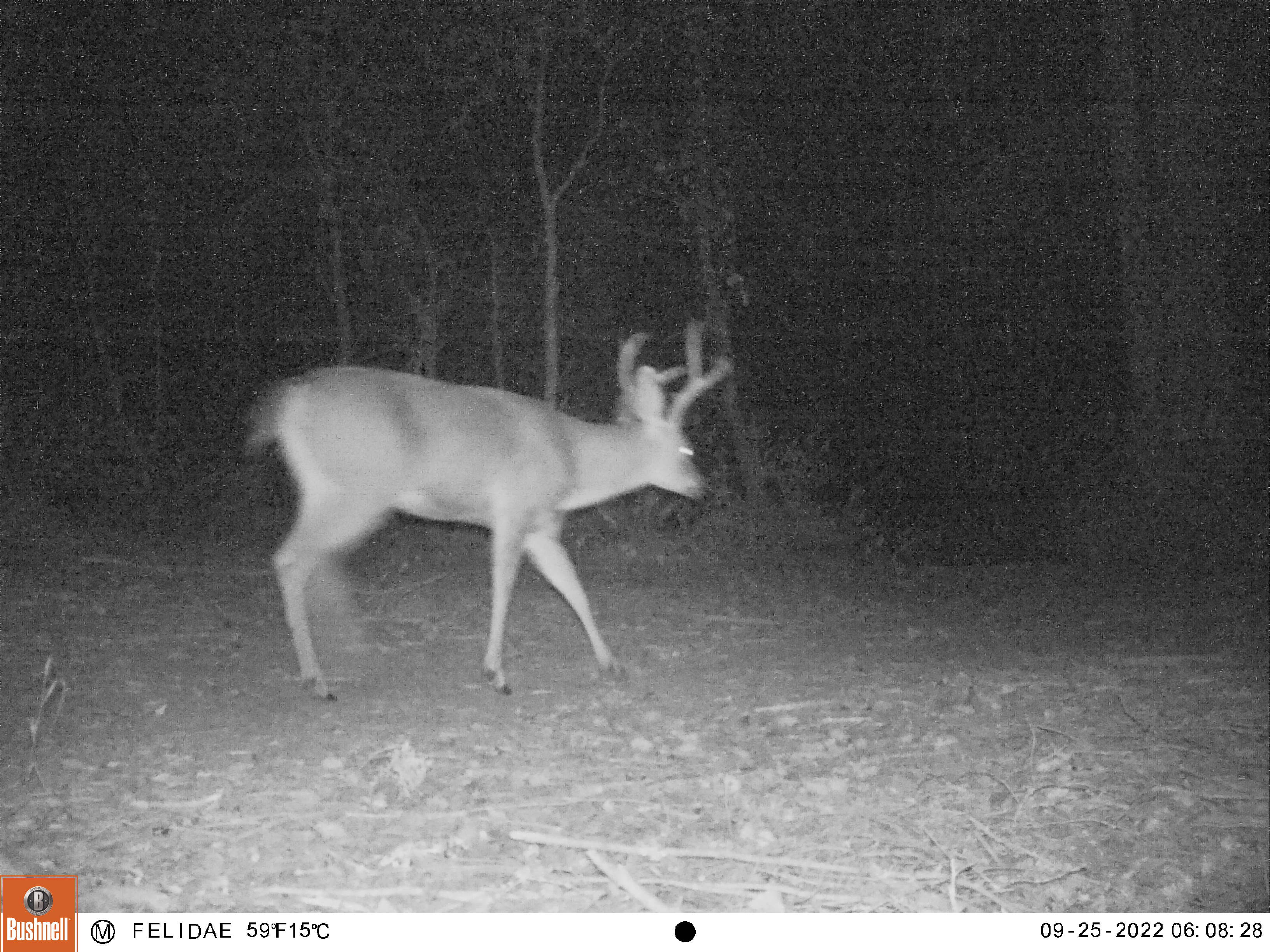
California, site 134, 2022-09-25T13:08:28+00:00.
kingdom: Animalia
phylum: Chordata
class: Mammalia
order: Artiodactyla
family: Cervidae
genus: Odocoileus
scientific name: Odocoileus hemionus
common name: mule deer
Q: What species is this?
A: Mule deer (Odocoileus hemionus).